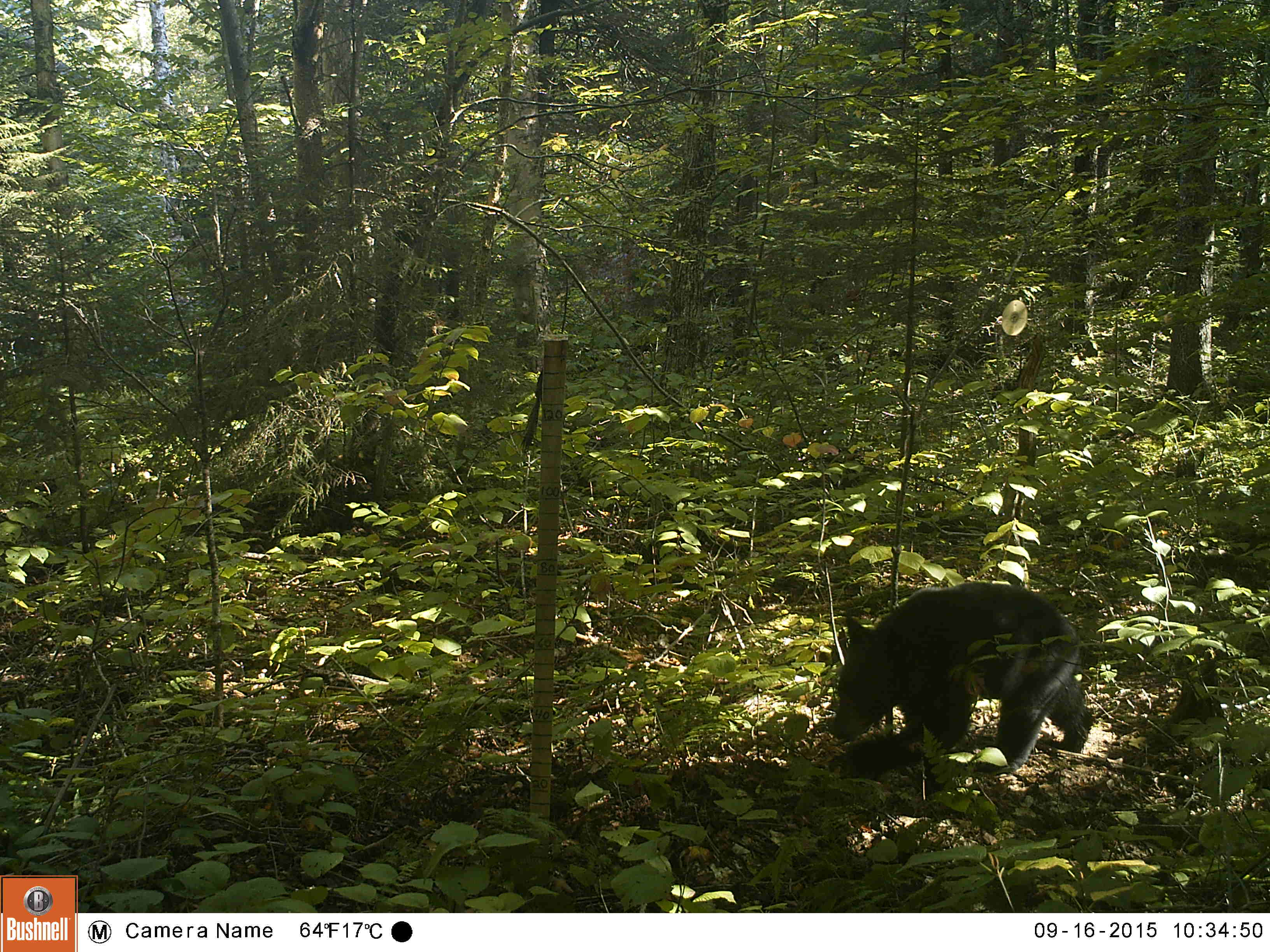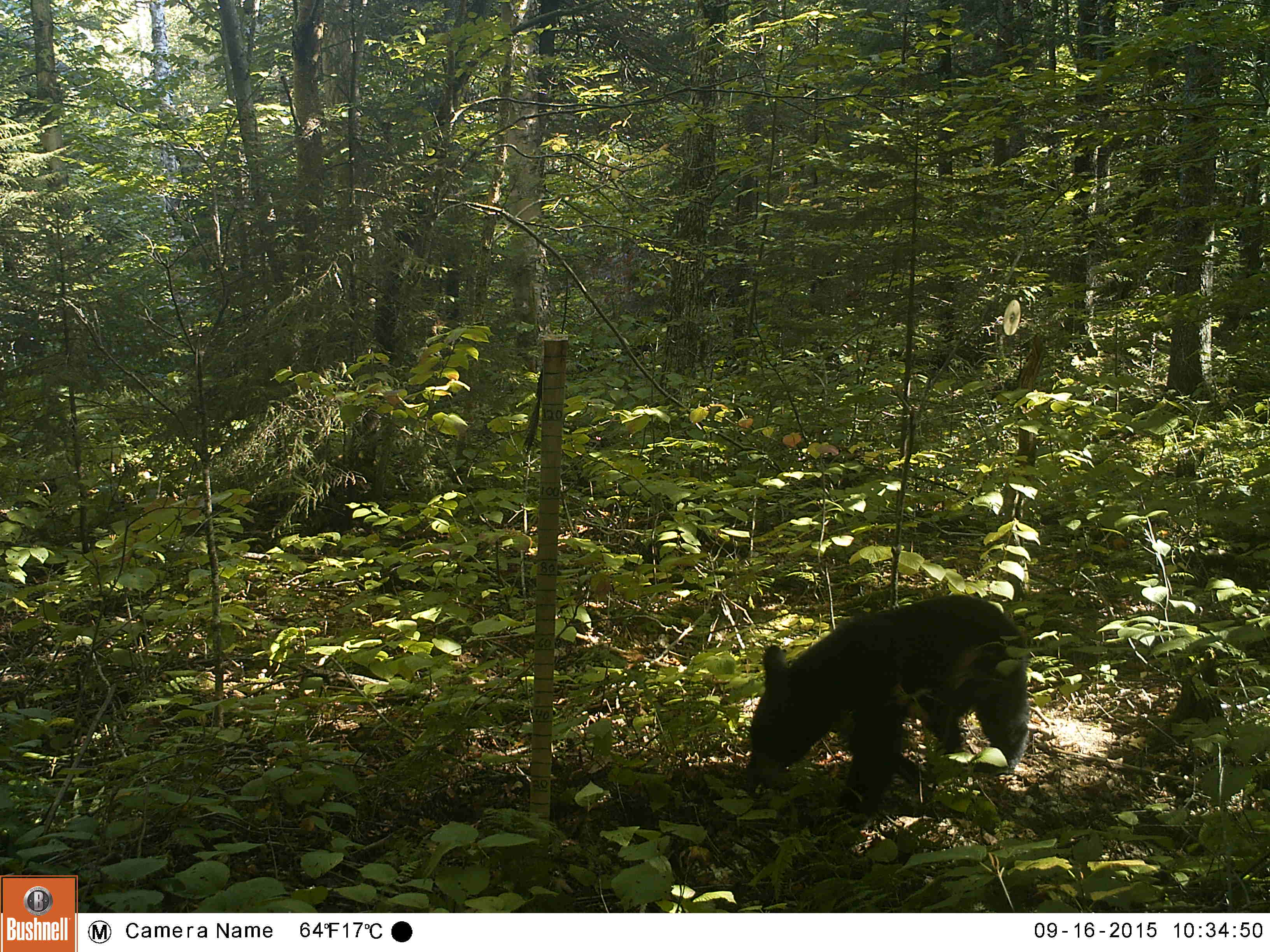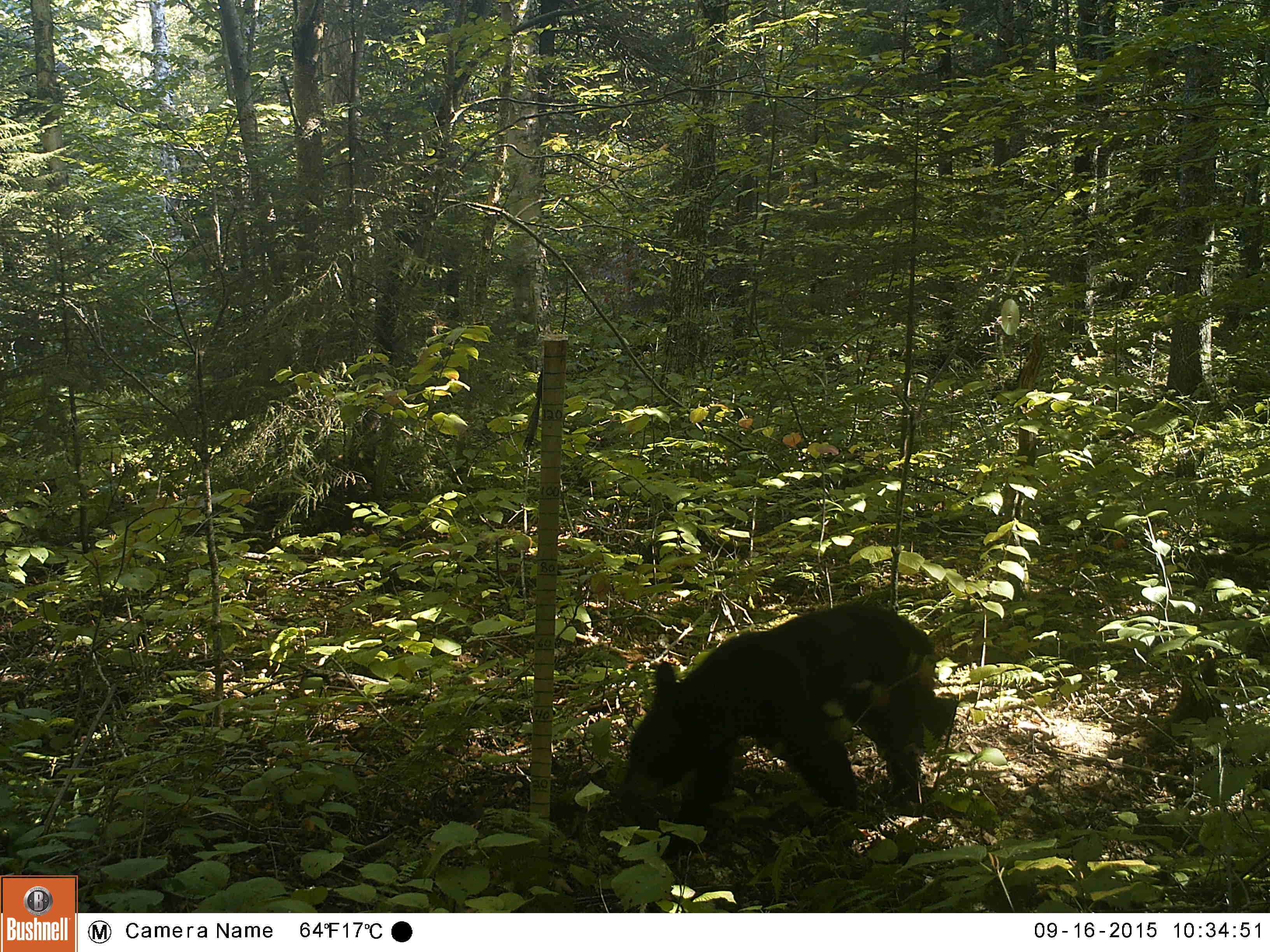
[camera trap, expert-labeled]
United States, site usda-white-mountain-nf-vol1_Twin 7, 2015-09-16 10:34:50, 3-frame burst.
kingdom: Animalia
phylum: Chordata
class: Mammalia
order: Carnivora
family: Ursidae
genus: Ursus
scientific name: Ursus americanus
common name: black bear